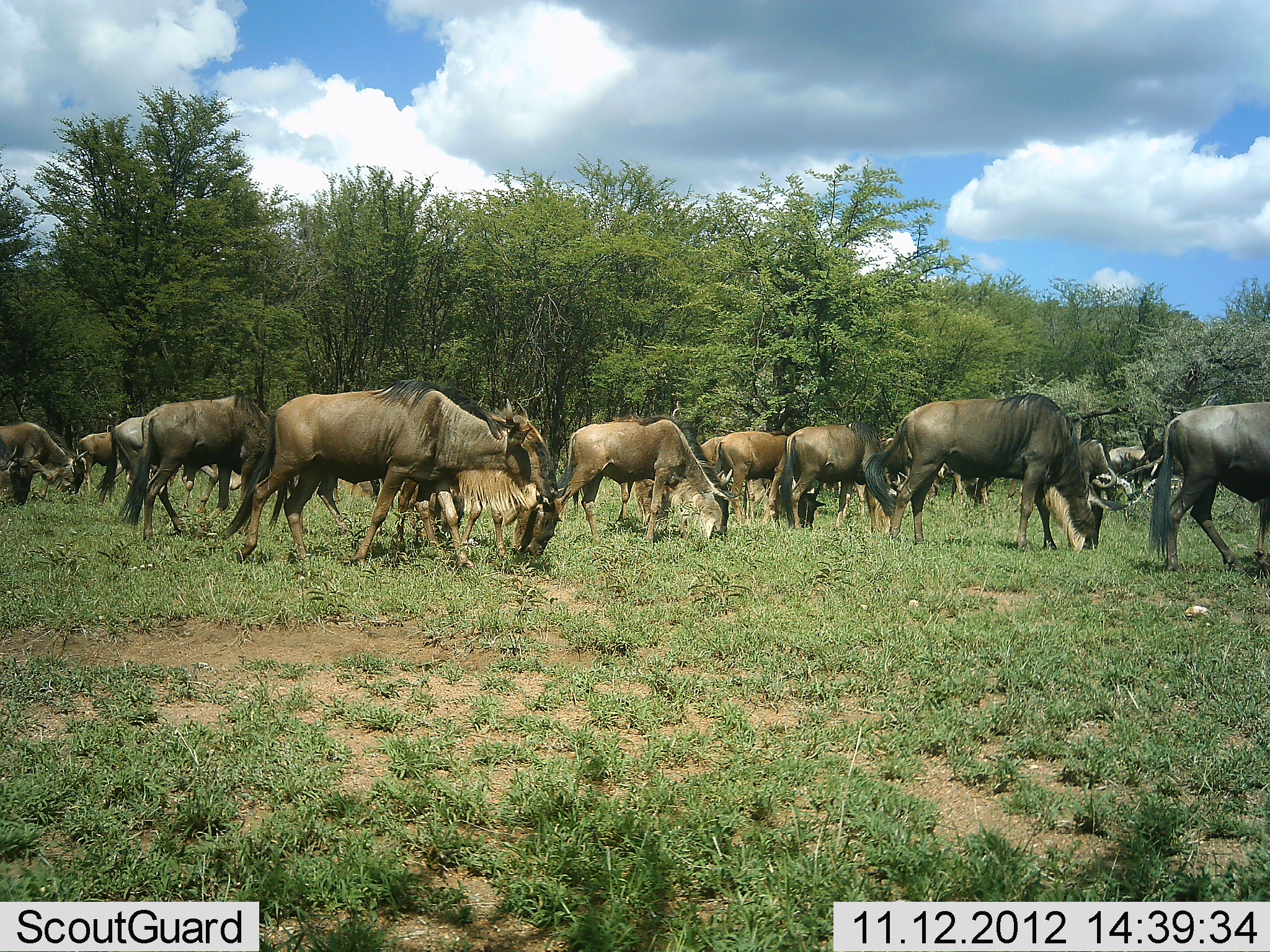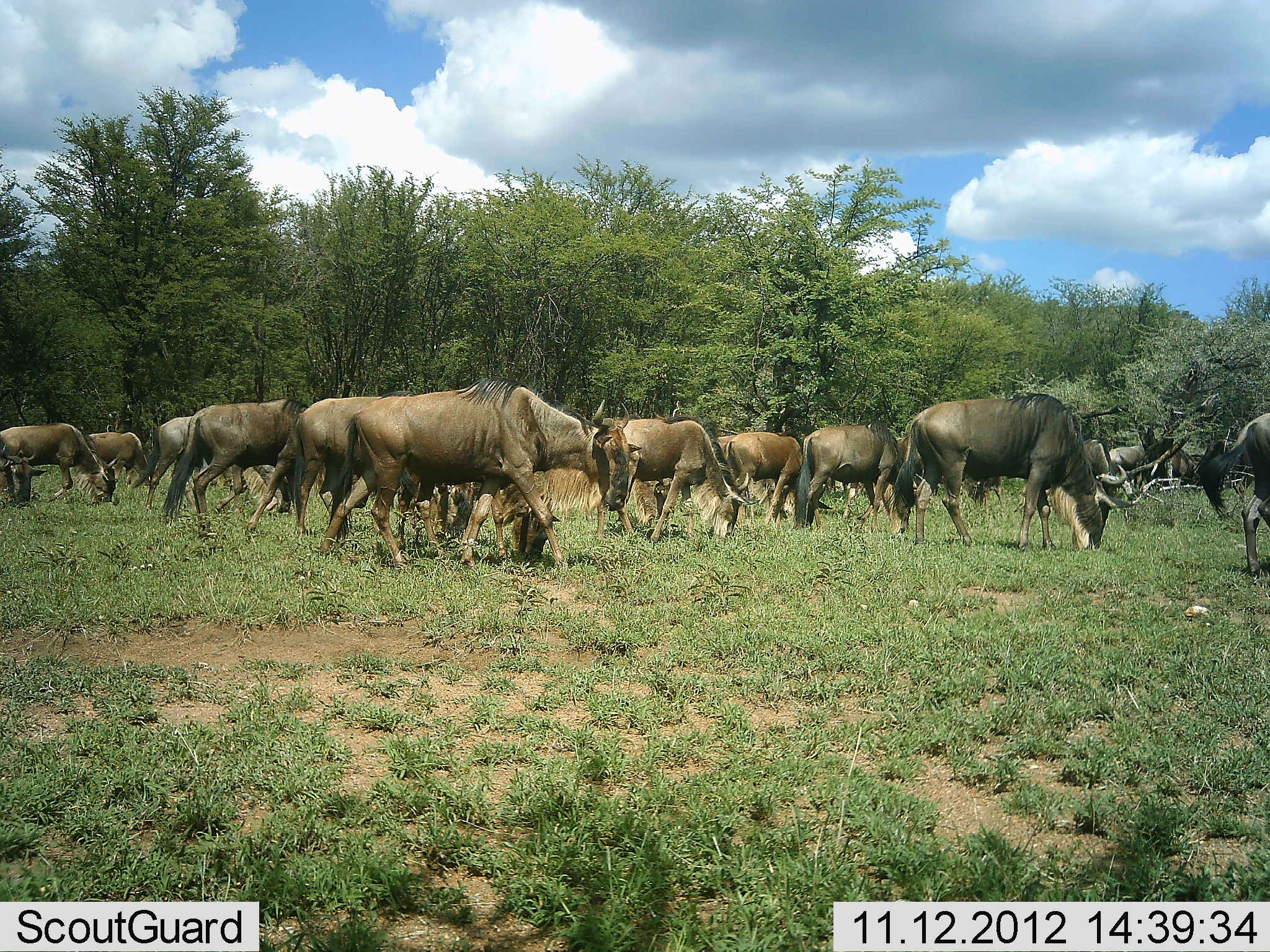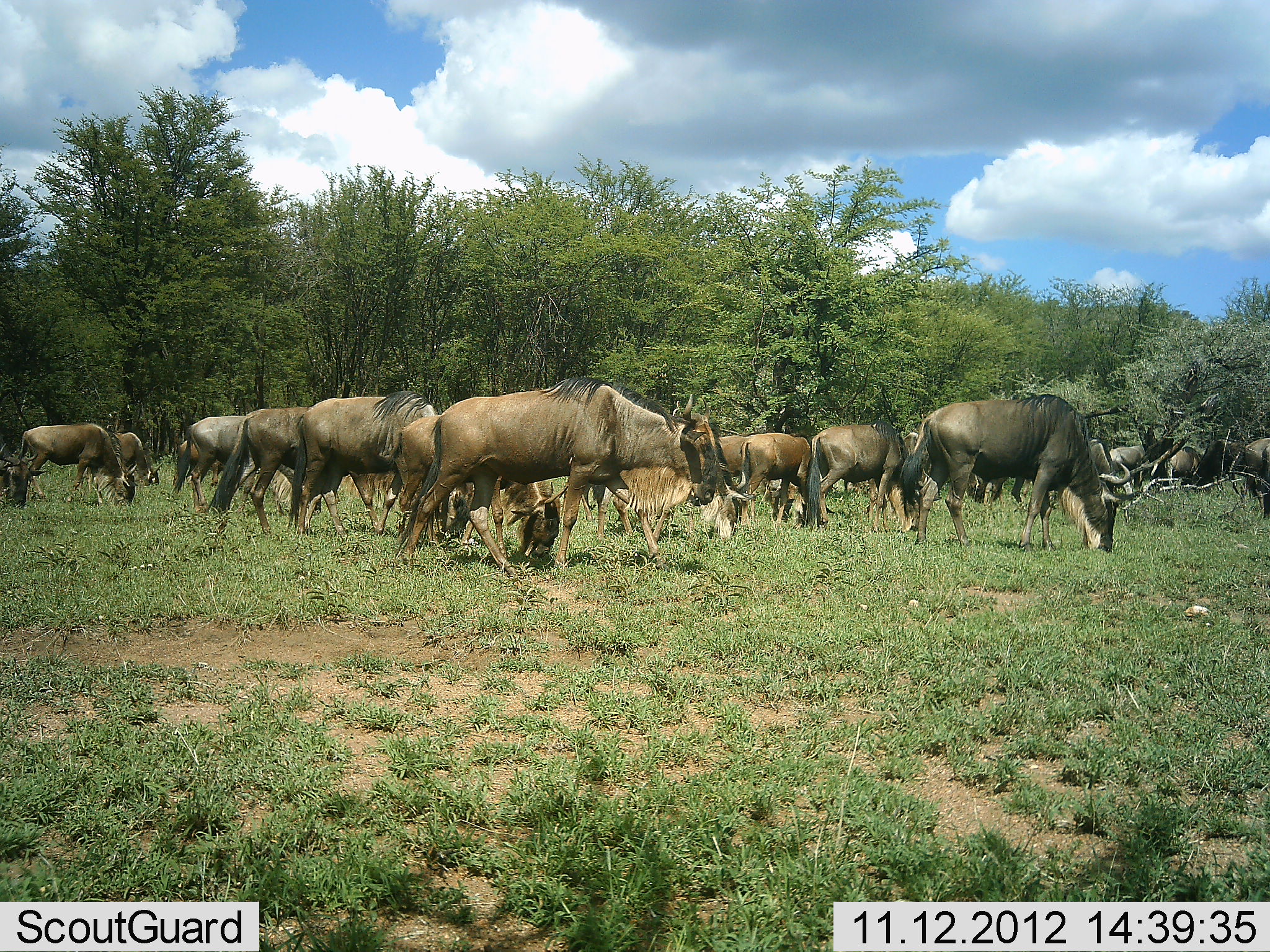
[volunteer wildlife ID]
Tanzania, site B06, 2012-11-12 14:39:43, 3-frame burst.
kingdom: Animalia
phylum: Chordata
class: Mammalia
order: Artiodactyla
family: Bovidae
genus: Connochaetes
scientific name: Connochaetes taurinus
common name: blue wildebeest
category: wildebeest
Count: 11-50.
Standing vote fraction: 20%.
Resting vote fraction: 0%.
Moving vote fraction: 60%.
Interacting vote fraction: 0%.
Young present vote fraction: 10%.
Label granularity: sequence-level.